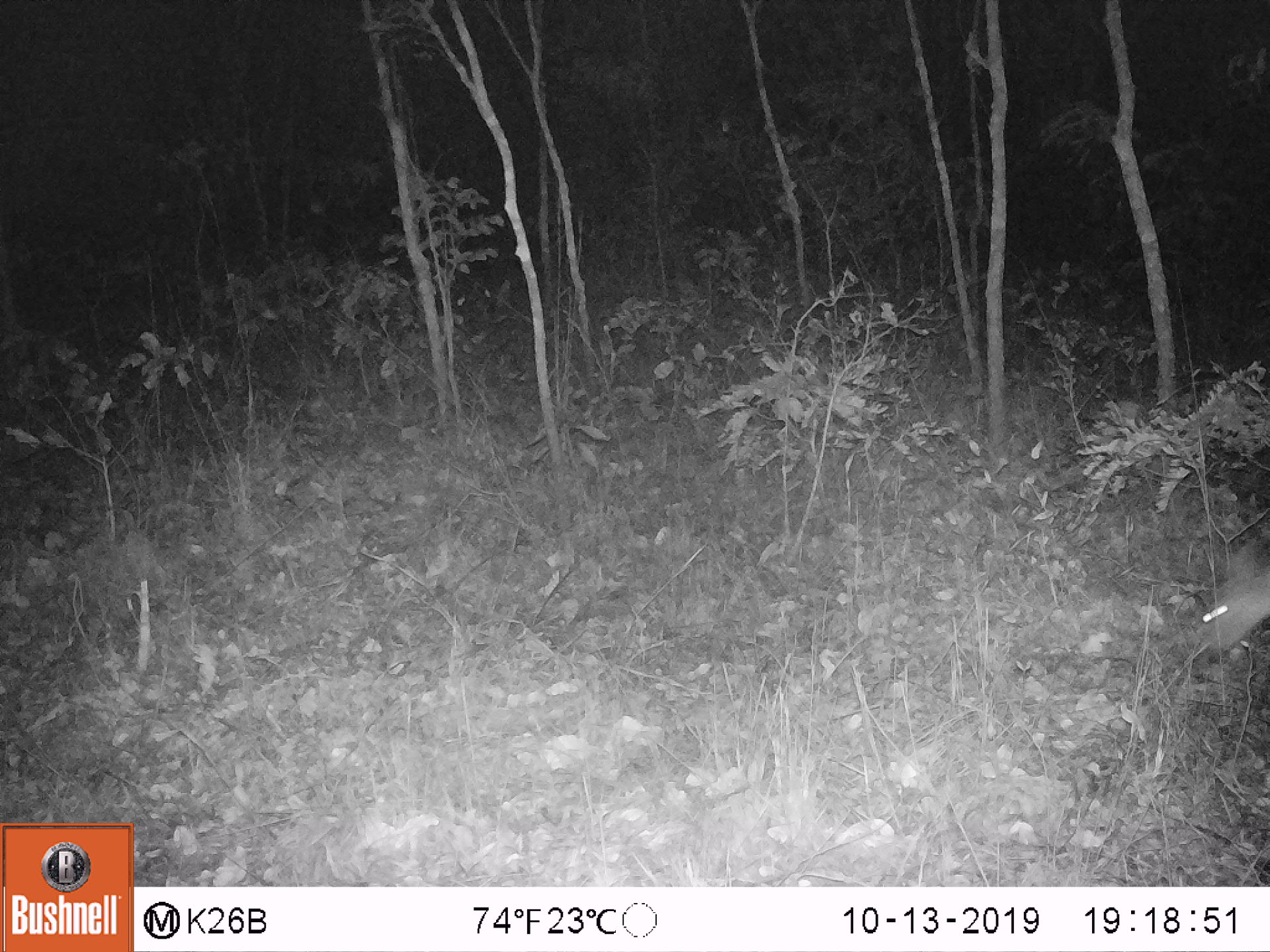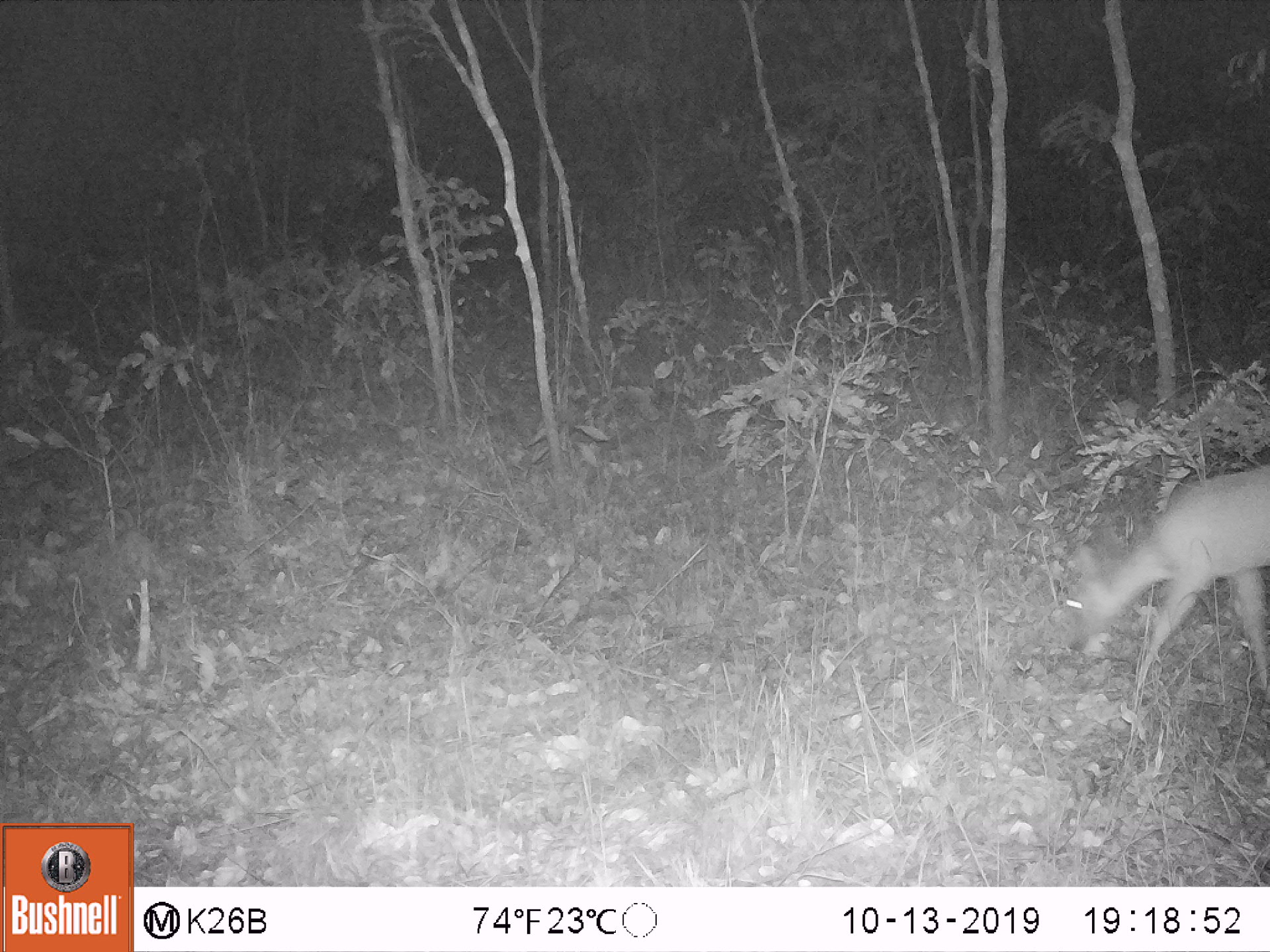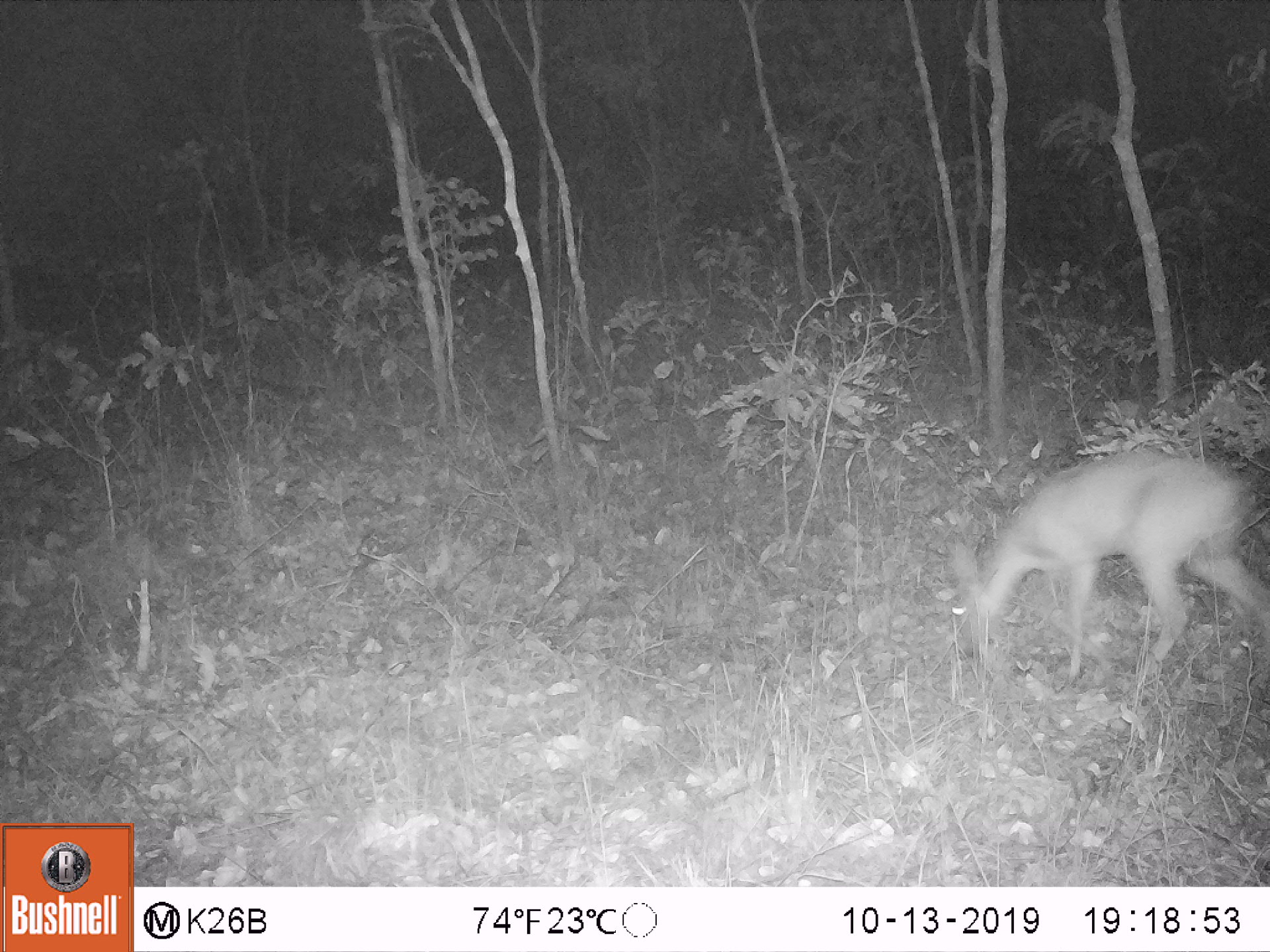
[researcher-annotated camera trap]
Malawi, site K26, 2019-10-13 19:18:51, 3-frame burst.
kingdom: Animalia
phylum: Chordata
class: Mammalia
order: Artiodactyla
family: Bovidae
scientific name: Antilopinae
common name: small antelope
Small antelope (Antilopinae), count 1.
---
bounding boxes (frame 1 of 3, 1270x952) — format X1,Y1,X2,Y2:
small antelope: 1192,529,1268,667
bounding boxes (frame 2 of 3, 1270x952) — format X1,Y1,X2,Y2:
small antelope: 1061,462,1268,692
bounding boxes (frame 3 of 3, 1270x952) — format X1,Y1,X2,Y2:
small antelope: 945,448,1264,671